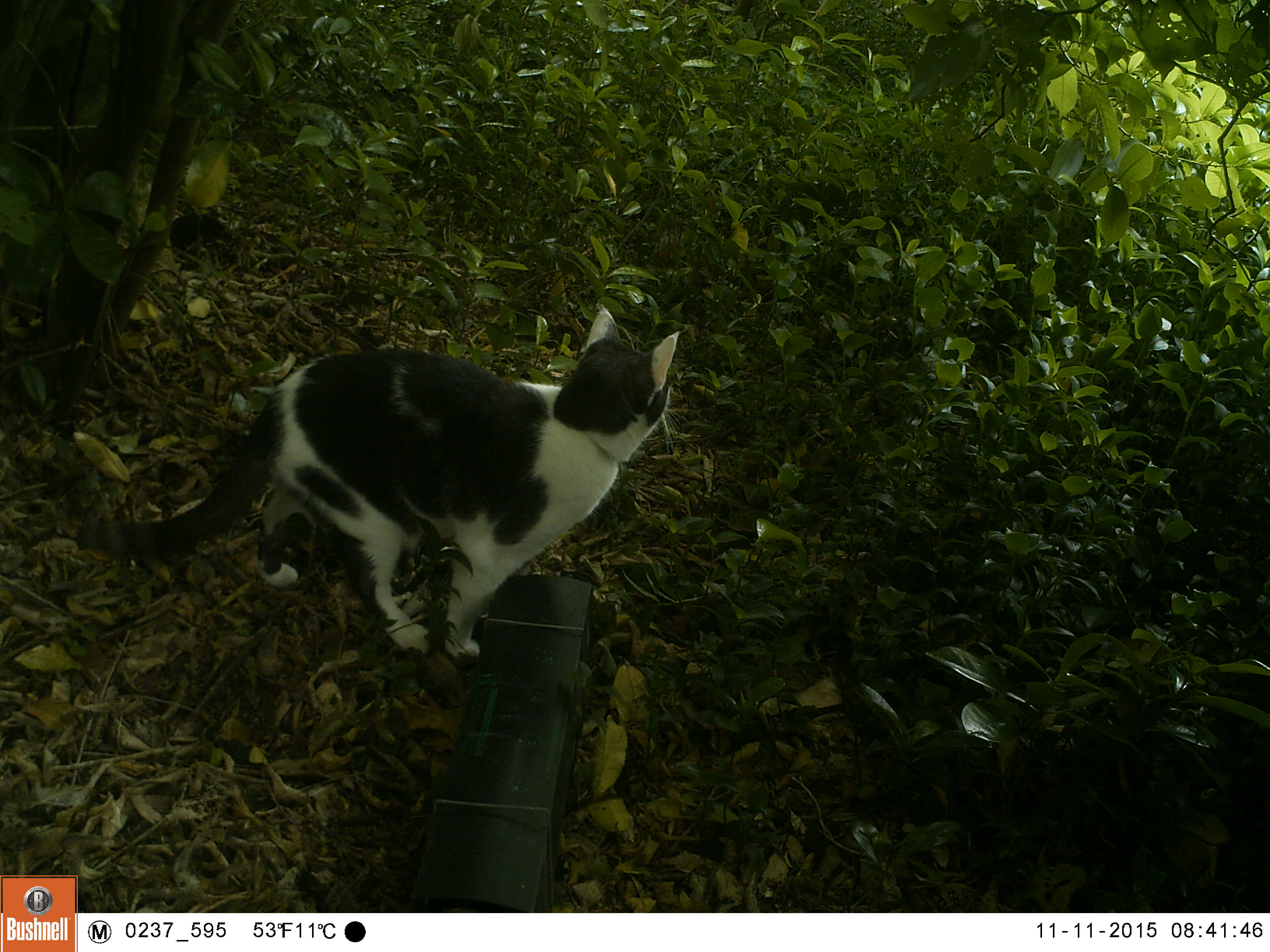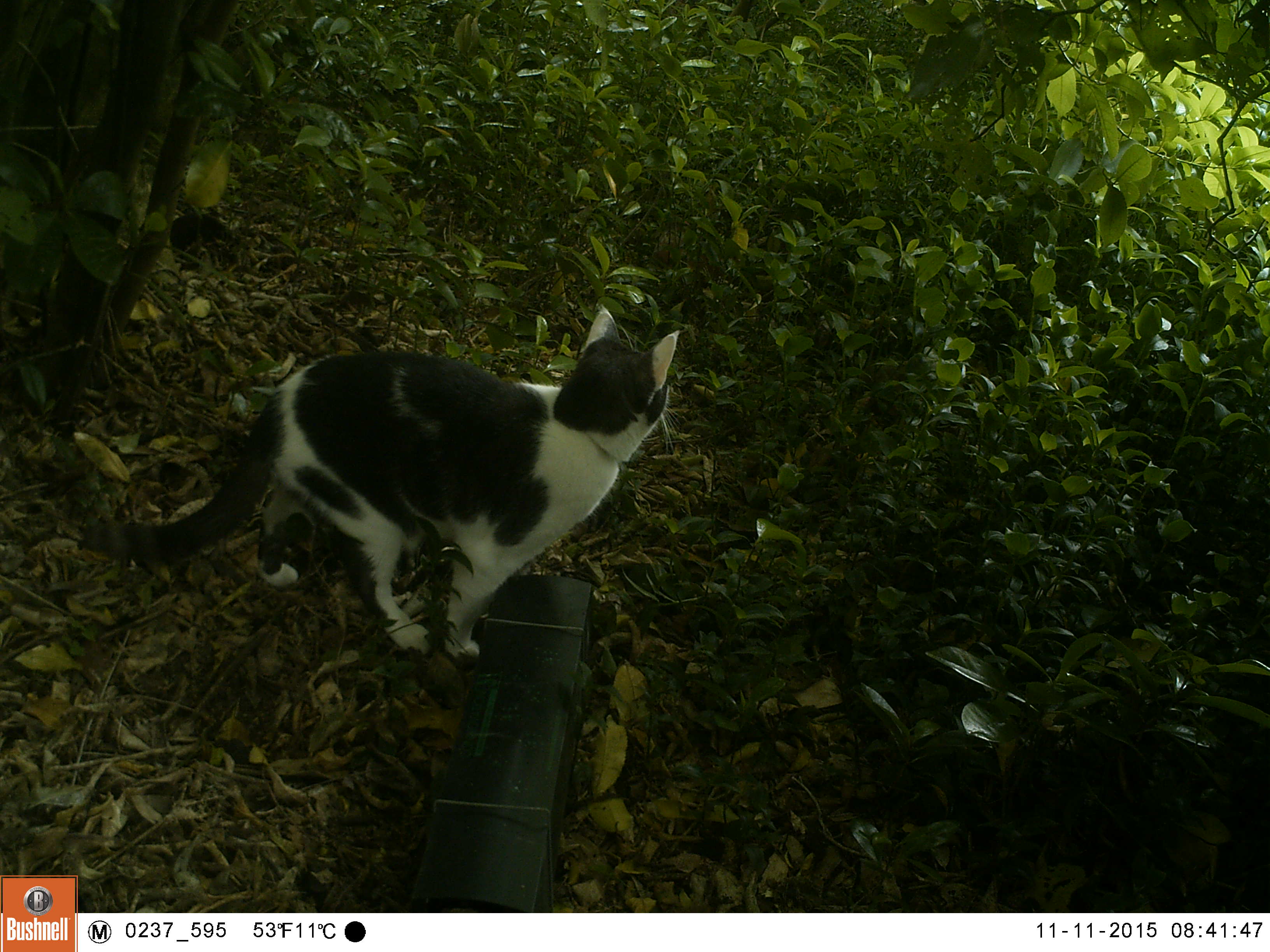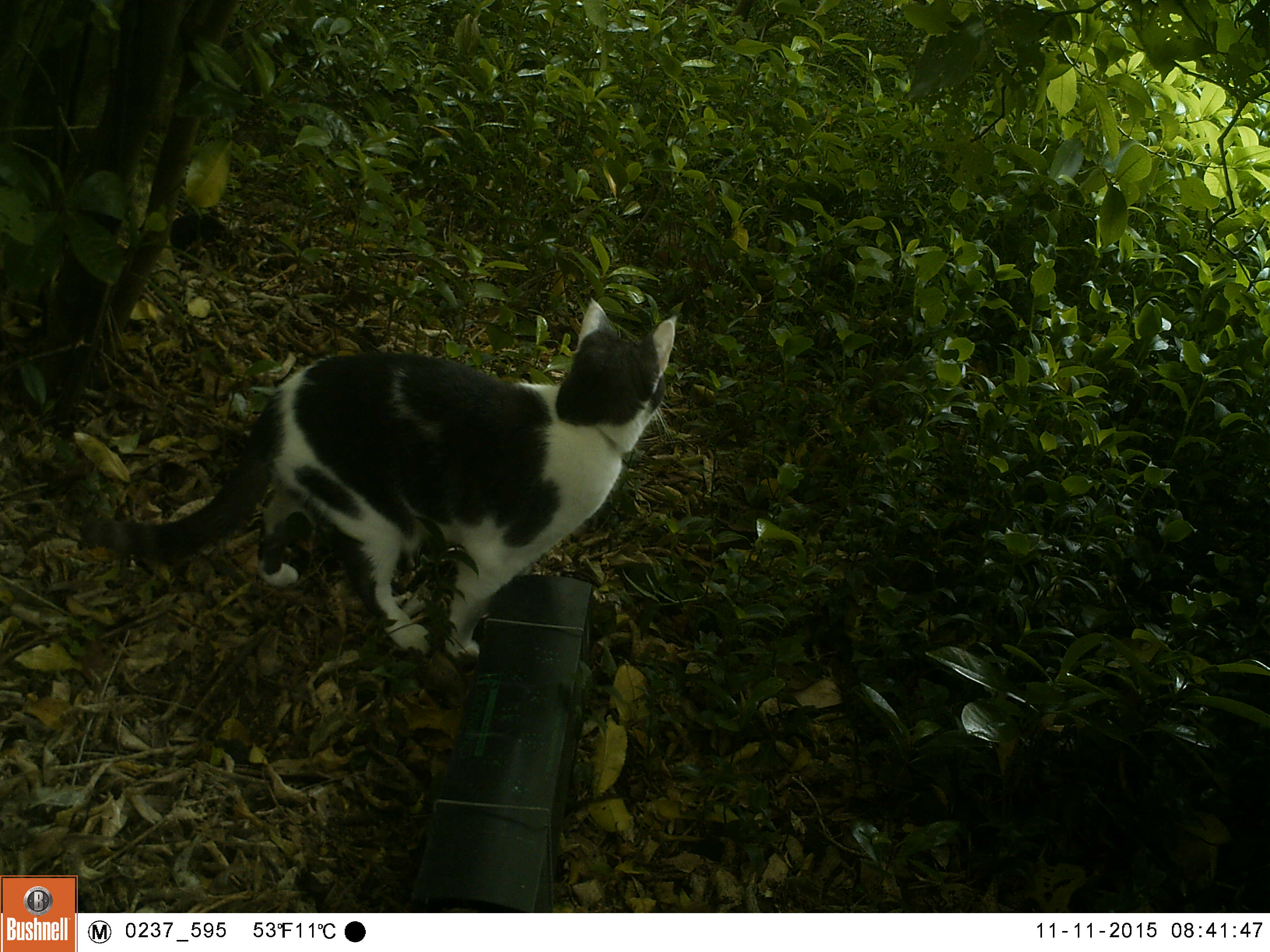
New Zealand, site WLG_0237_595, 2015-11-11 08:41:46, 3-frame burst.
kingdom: Animalia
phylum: Chordata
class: Mammalia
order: Carnivora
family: Felidae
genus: Felis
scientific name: Felis catus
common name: domestic cat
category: cat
Cat (domestic cat) (Felis catus).